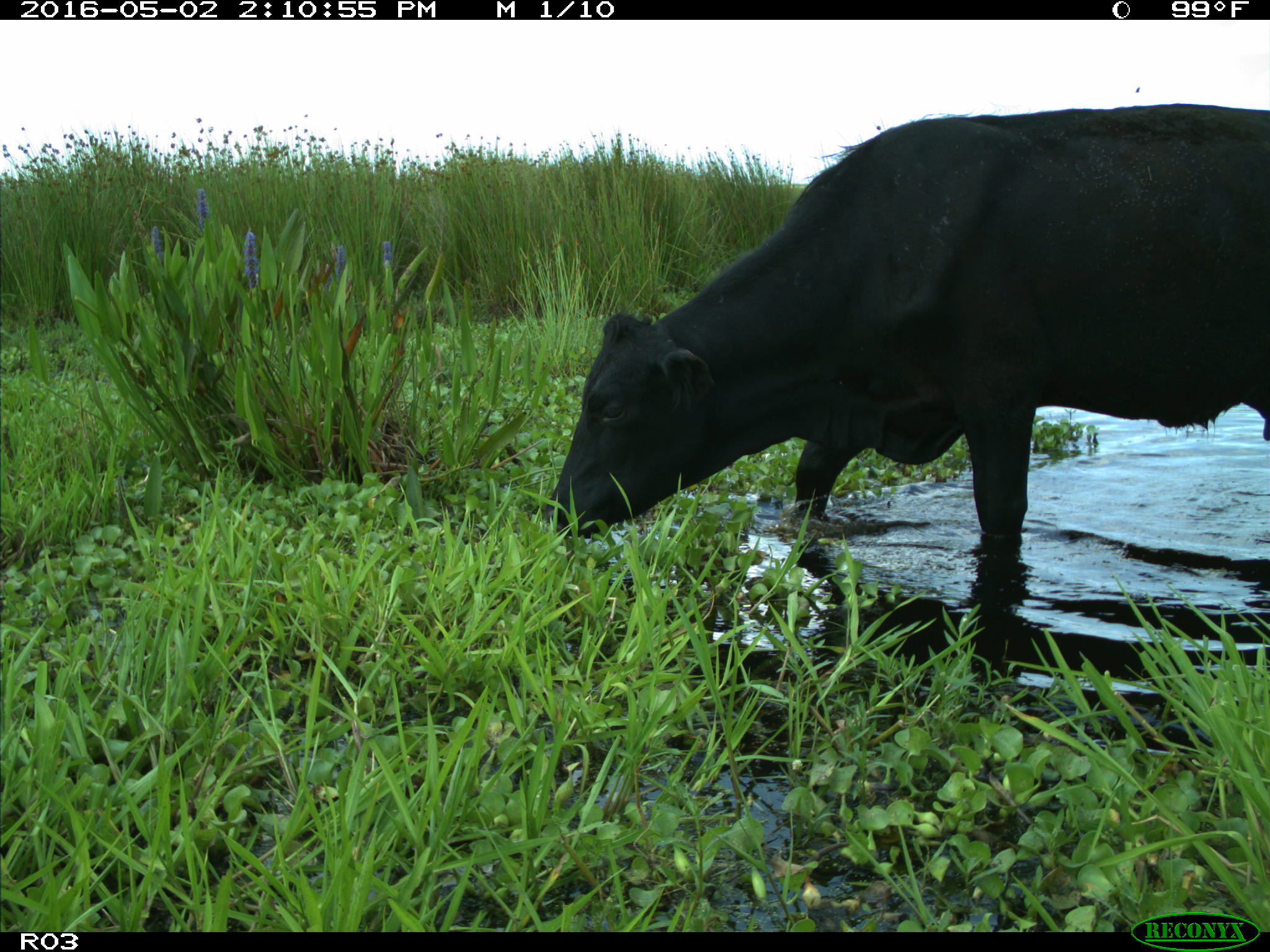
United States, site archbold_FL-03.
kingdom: Animalia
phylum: Chordata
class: Mammalia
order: Artiodactyla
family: Bovidae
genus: Bos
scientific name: Bos taurus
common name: domestic cow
Bos taurus (domestic cow).